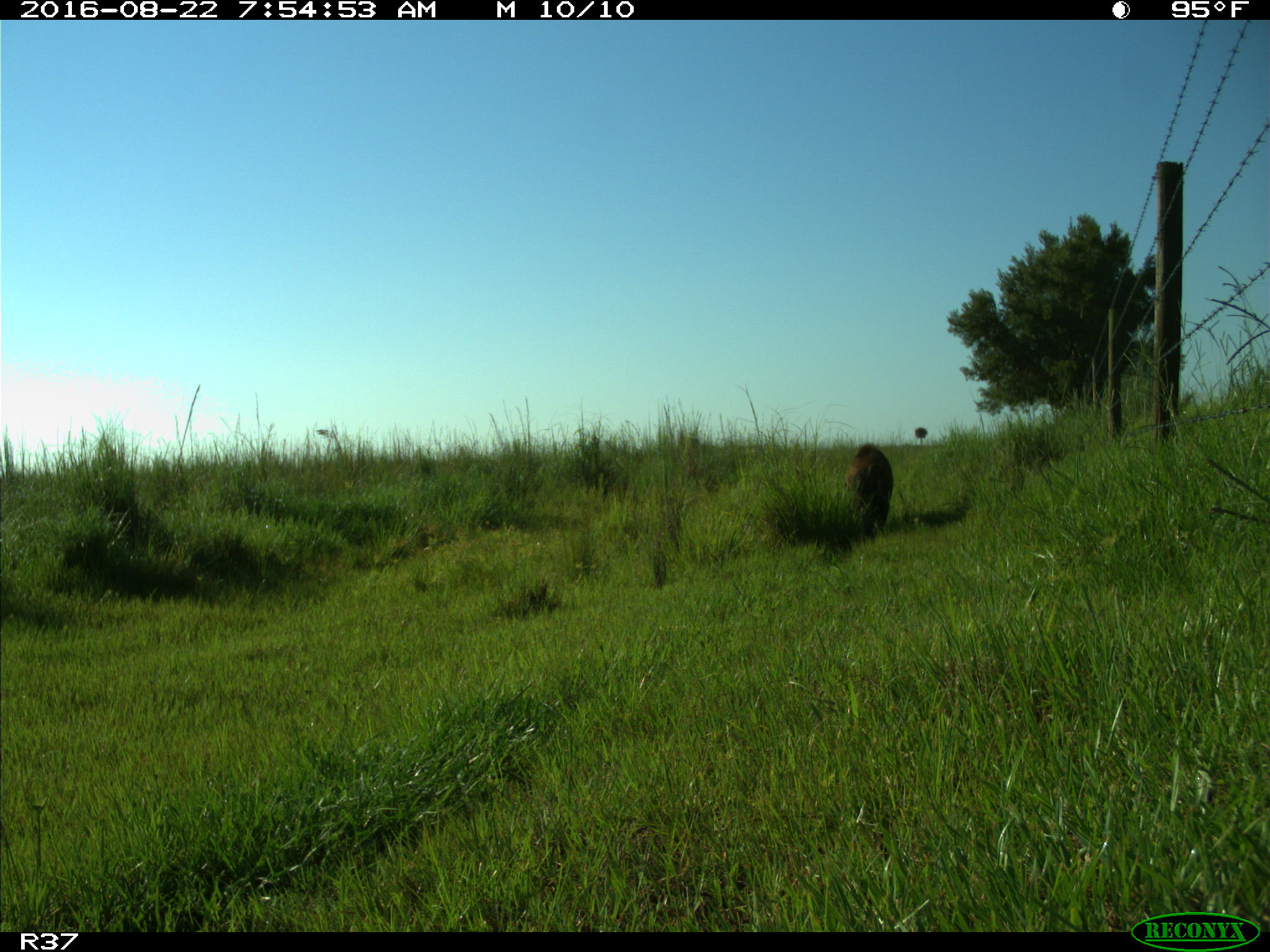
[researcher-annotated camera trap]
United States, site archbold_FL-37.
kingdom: Animalia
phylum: Chordata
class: Mammalia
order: Artiodactyla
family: Suidae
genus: Sus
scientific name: Sus scrofa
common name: wild boar